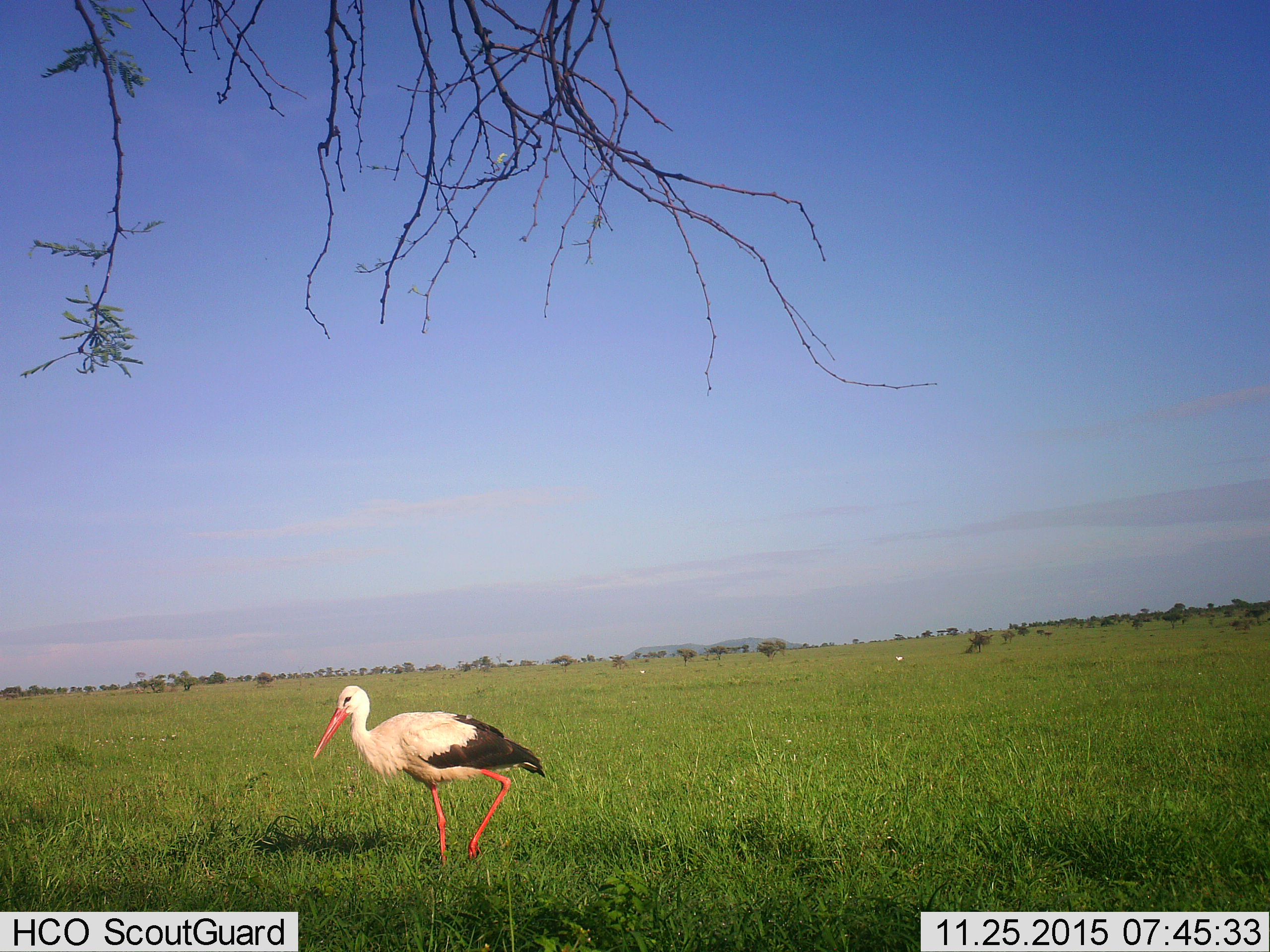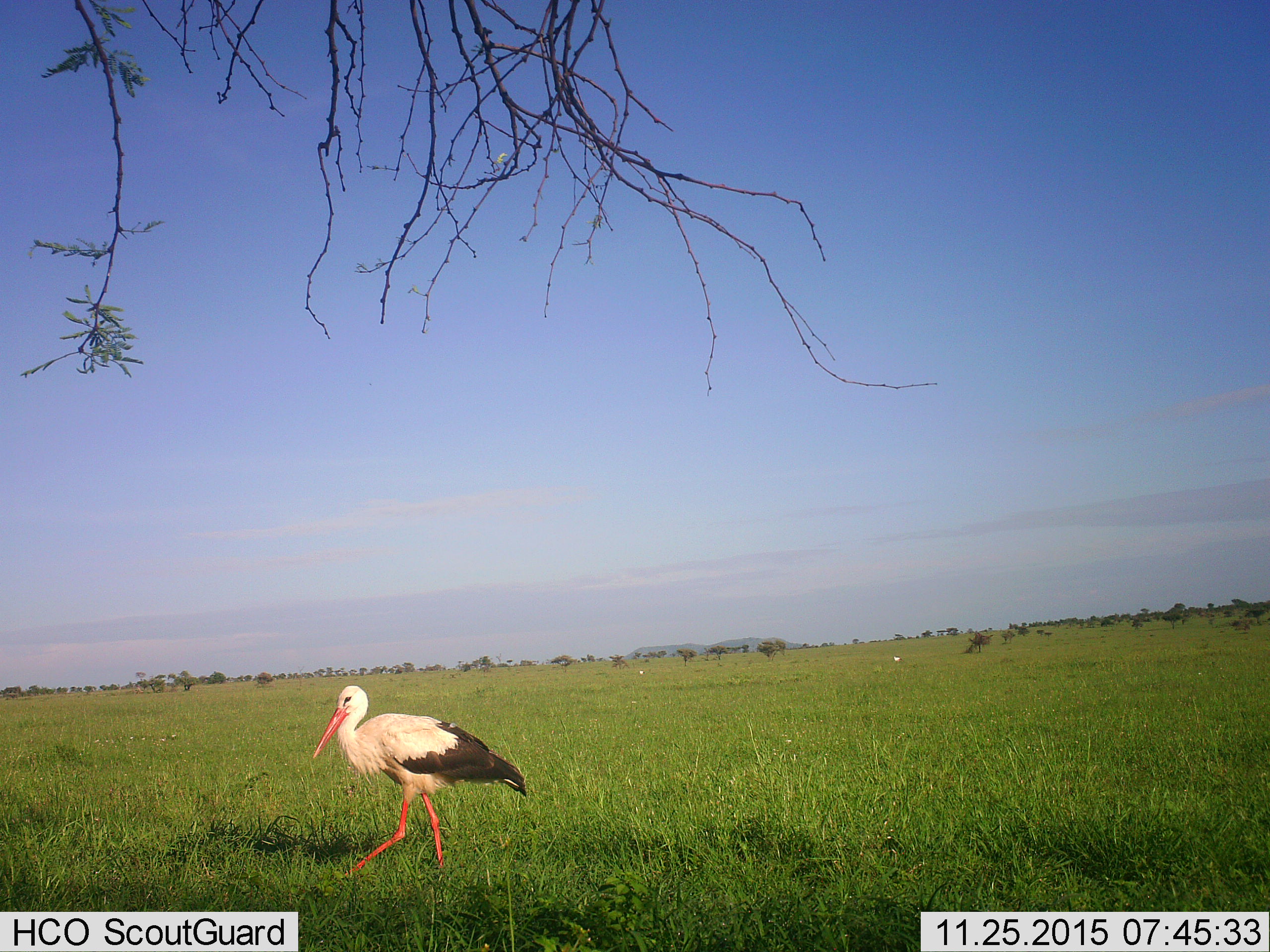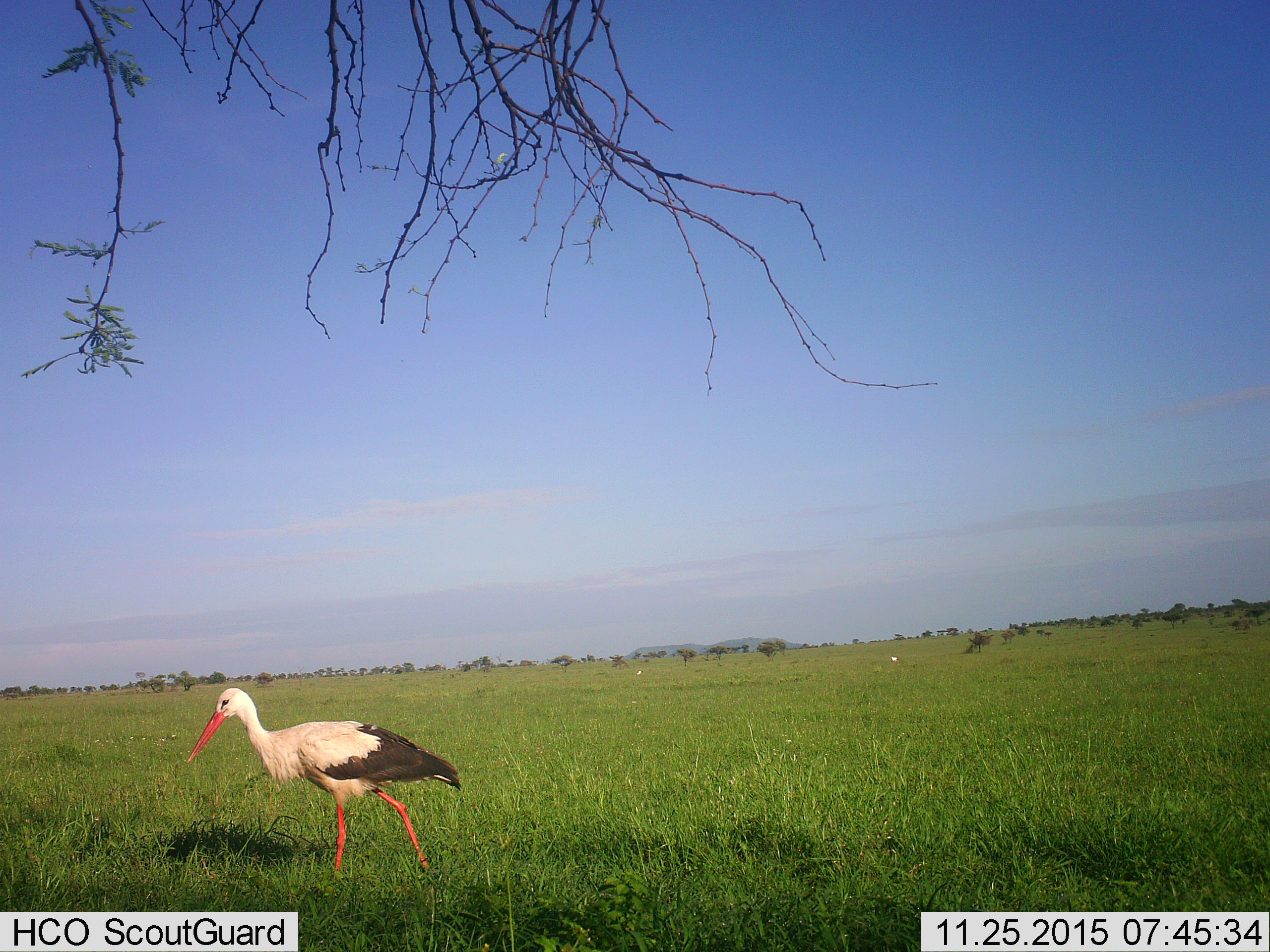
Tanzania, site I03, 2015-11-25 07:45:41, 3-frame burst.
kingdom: Animalia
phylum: Chordata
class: Aves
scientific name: Aves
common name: bird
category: otherbird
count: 1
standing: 10%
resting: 0%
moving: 100%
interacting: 0%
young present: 0%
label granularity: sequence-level